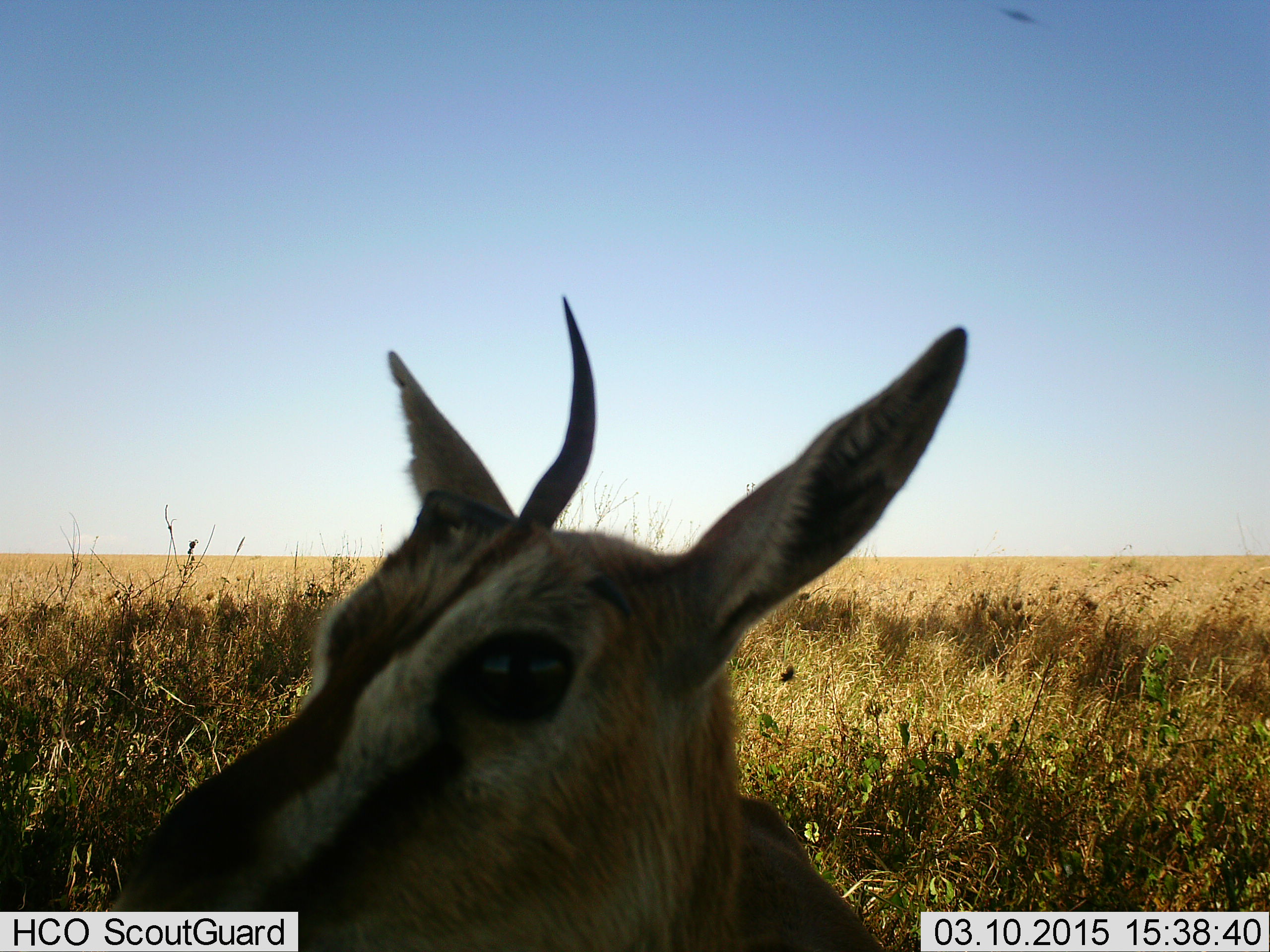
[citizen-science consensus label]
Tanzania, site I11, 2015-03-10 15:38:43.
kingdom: Animalia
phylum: Chordata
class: Mammalia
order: Artiodactyla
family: Bovidae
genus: Eudorcas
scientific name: Eudorcas thomsonii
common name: thomson's gazelle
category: gazellethomsons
Gazellethomsons (thomson's gazelle) (Eudorcas thomsonii), count 1. Behavior (volunteer vote fractions): standing 70%, resting 20%, moving 10%, interacting 0%. Young present (vote fraction): 0%. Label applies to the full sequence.